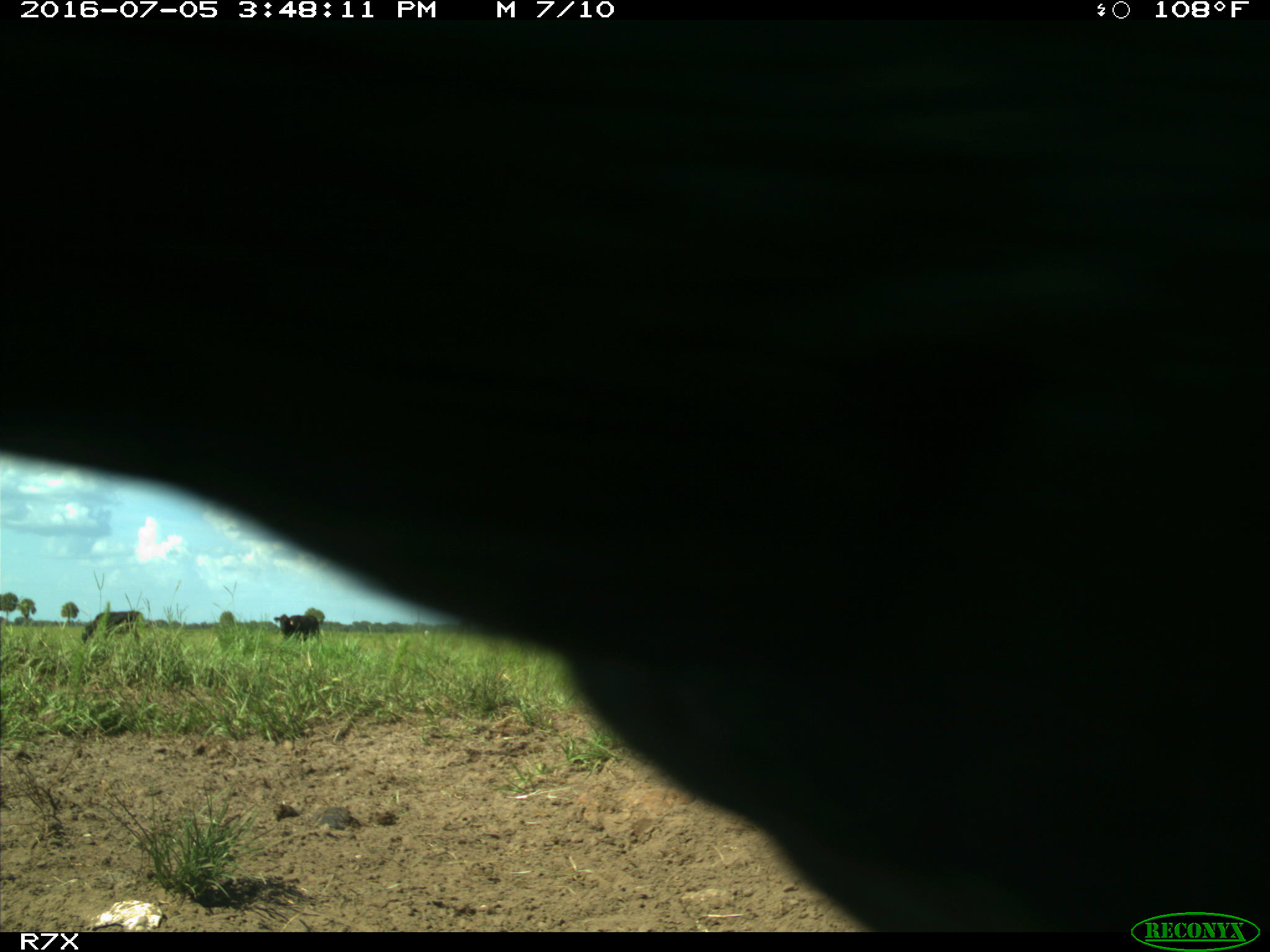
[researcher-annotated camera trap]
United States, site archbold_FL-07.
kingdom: Animalia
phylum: Chordata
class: Mammalia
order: Artiodactyla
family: Bovidae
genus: Bos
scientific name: Bos taurus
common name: domestic cow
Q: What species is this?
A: Bos taurus (domestic cow).